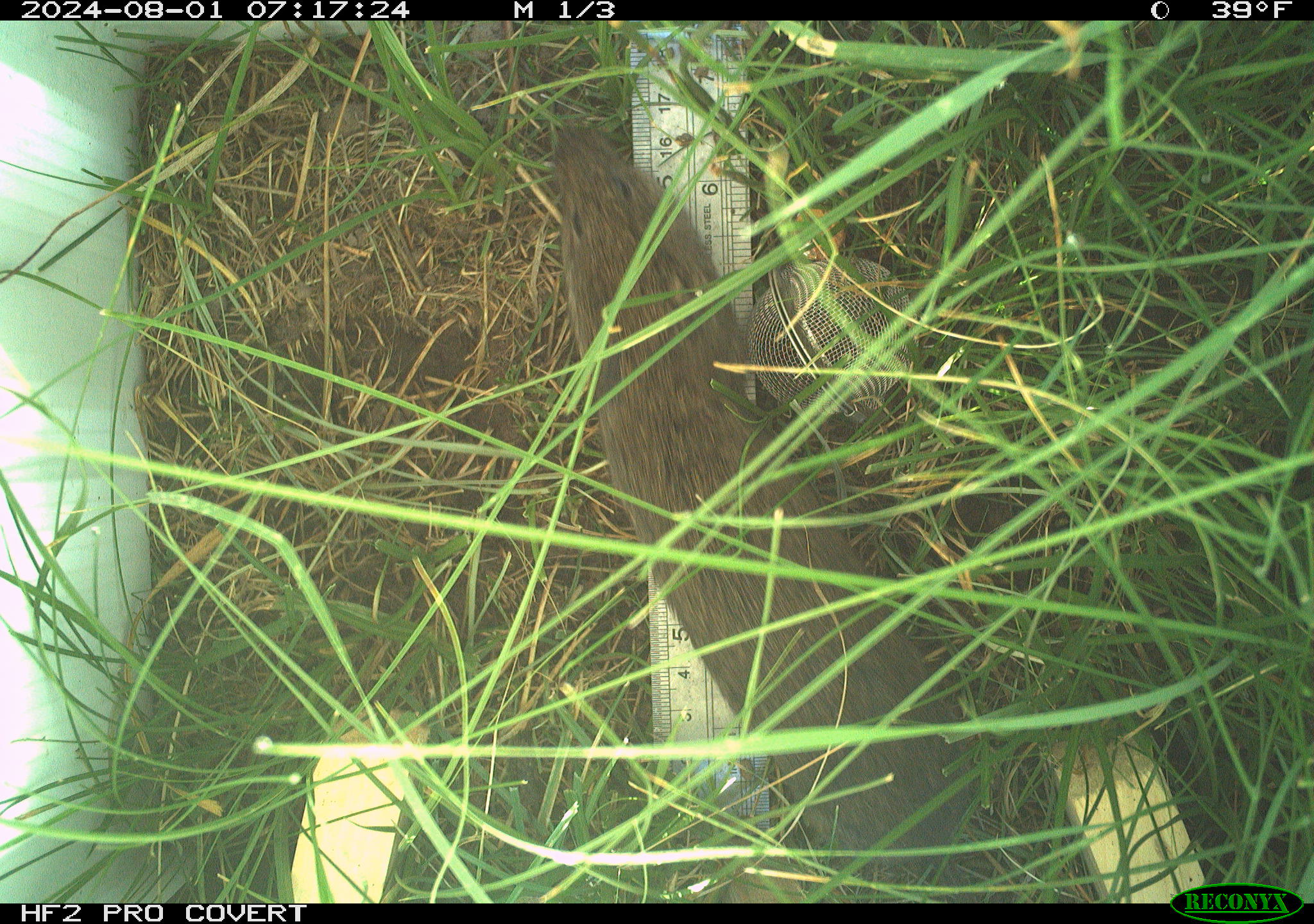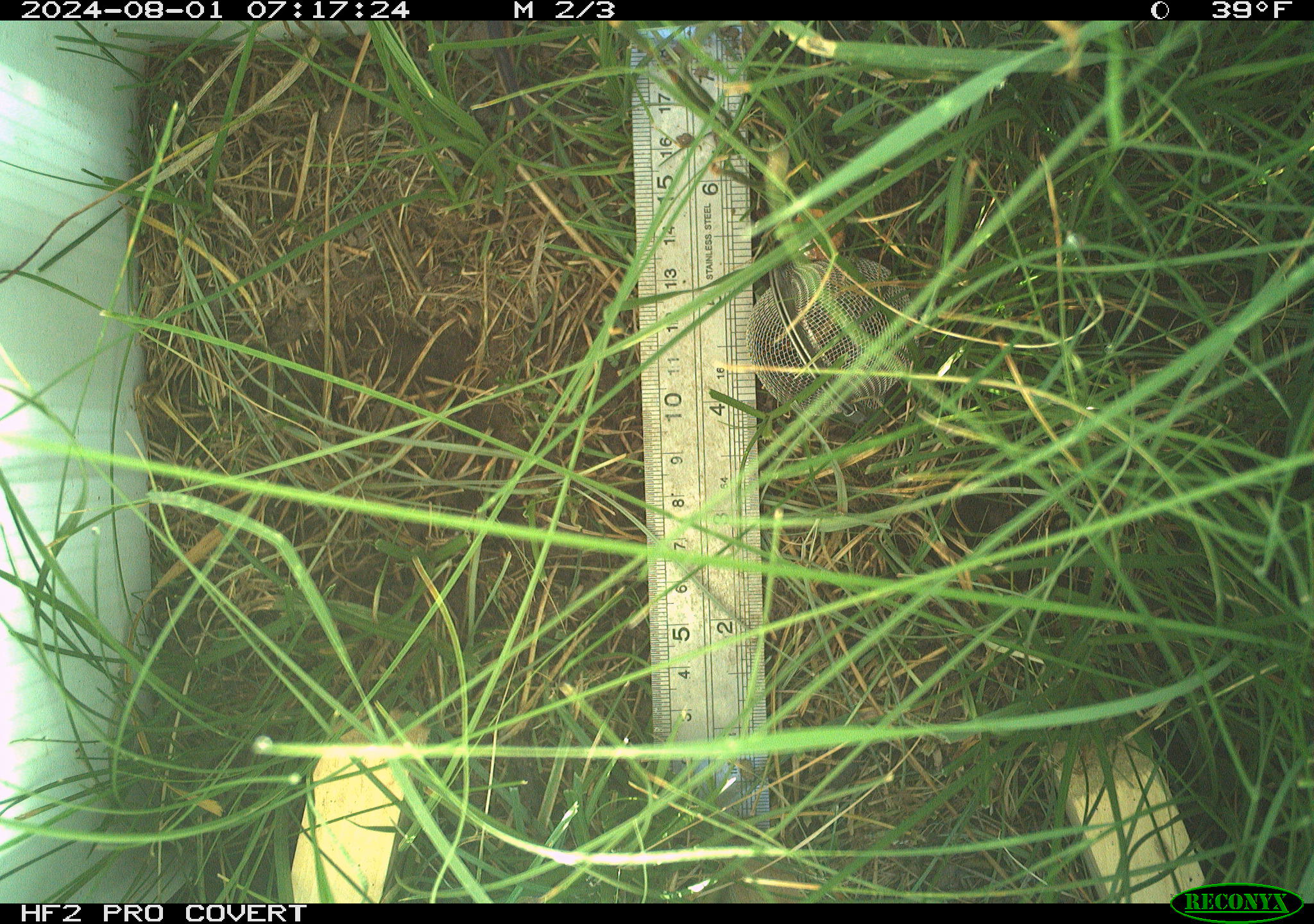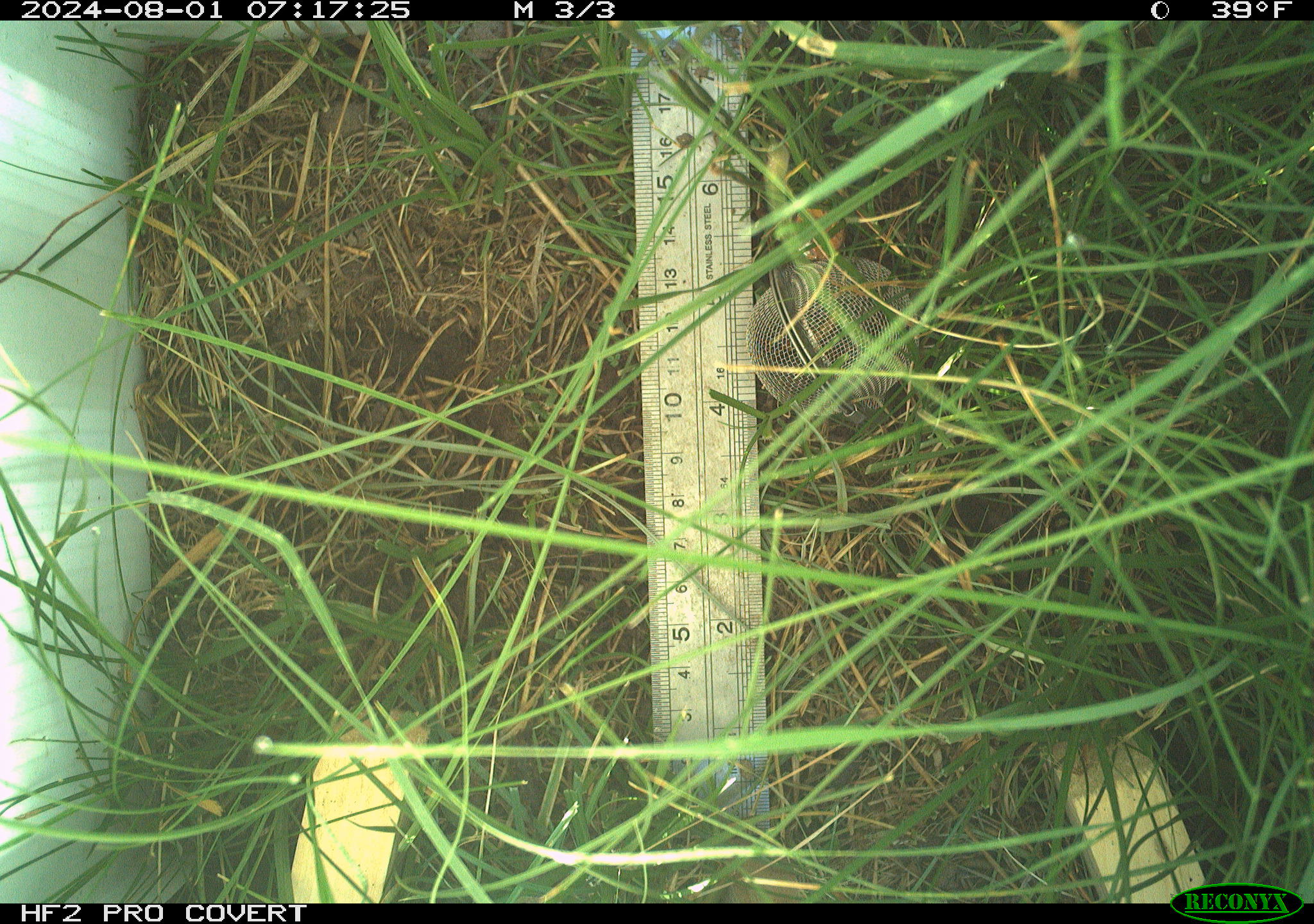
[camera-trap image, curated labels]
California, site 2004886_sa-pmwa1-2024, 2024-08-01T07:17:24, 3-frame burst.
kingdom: Animalia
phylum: Chordata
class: Mammalia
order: Rodentia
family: Cricetidae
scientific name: Arvicolinae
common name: voles, lemmings, and muskrats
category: arvicolinae subfamily